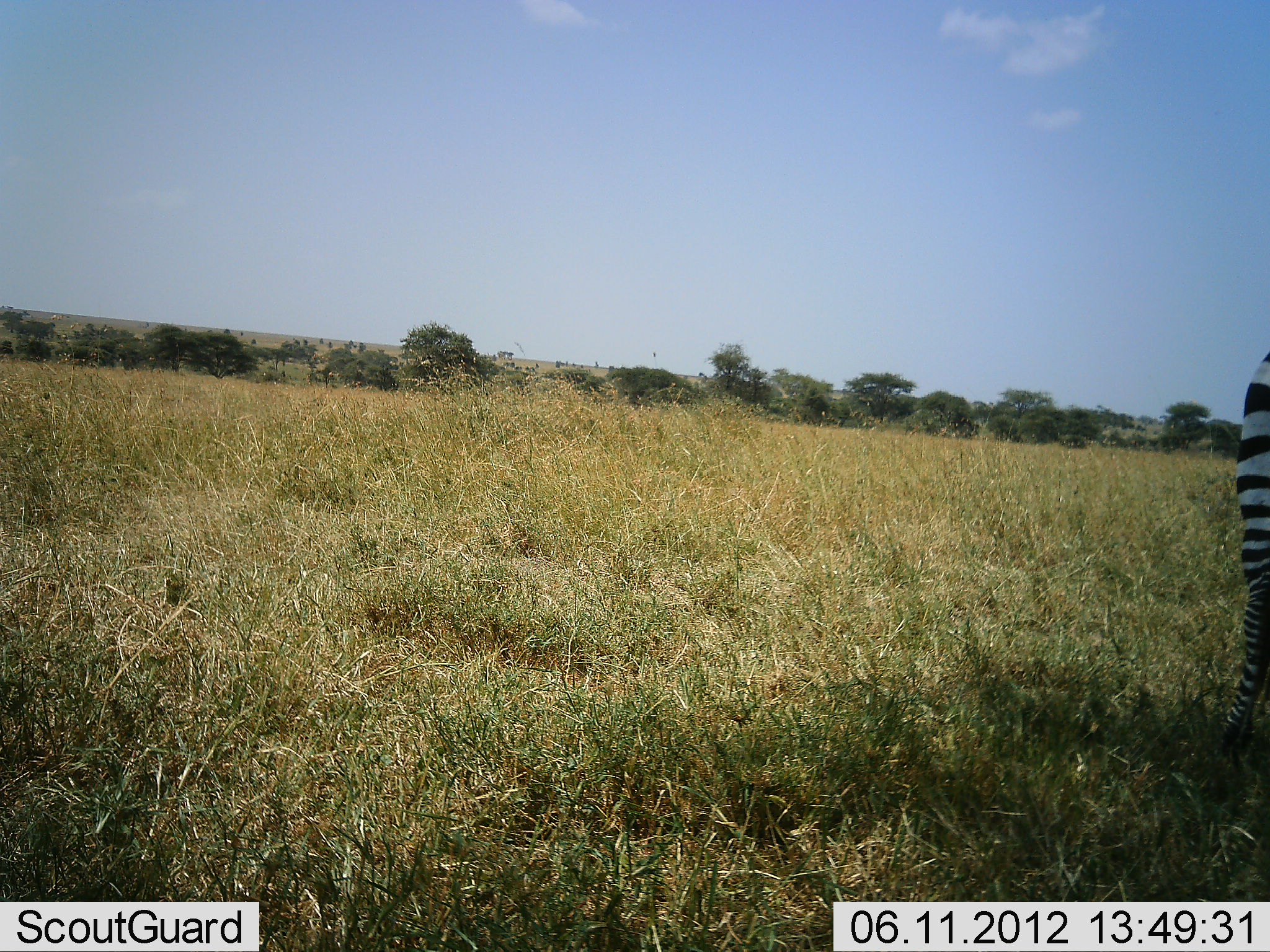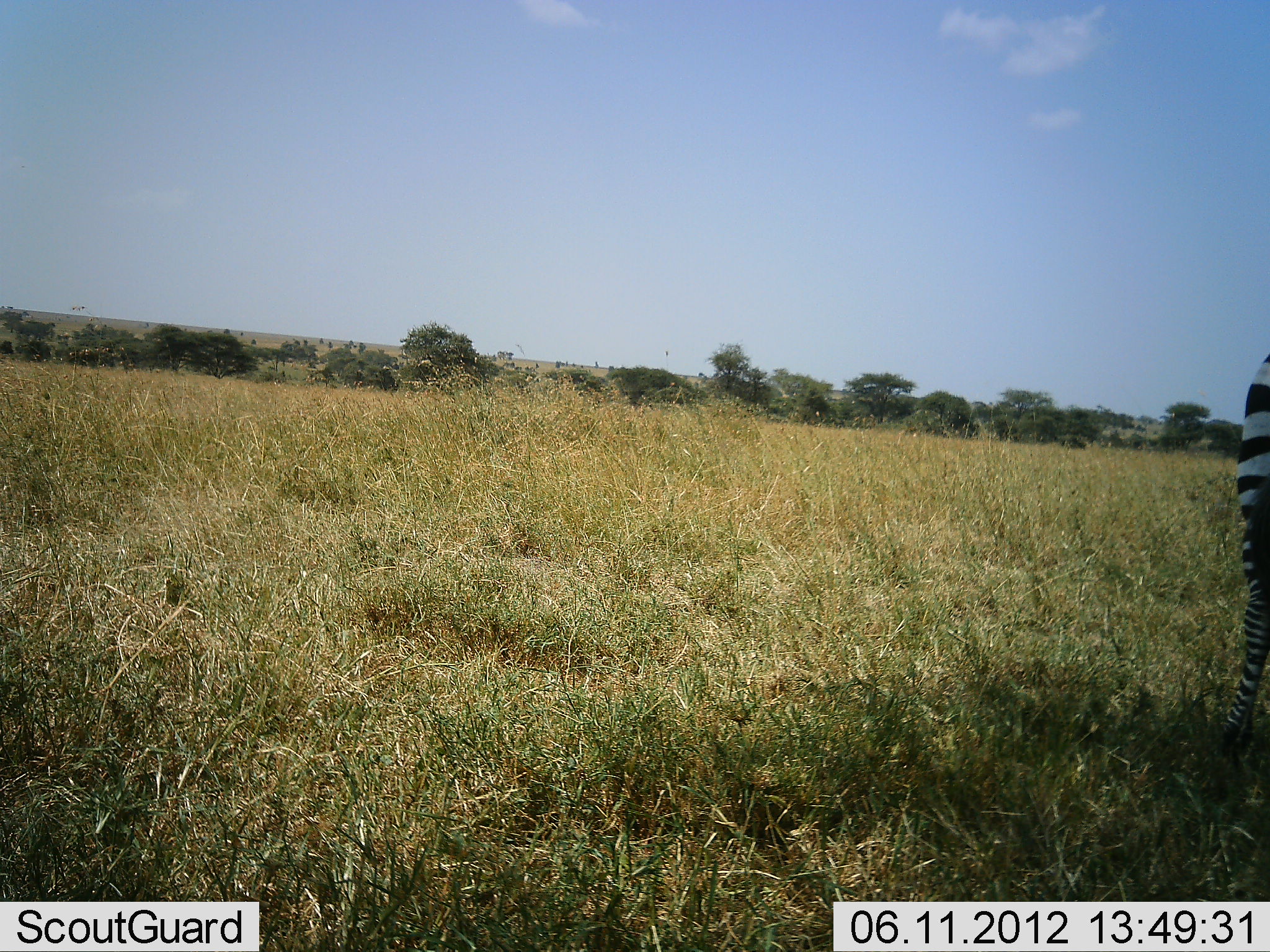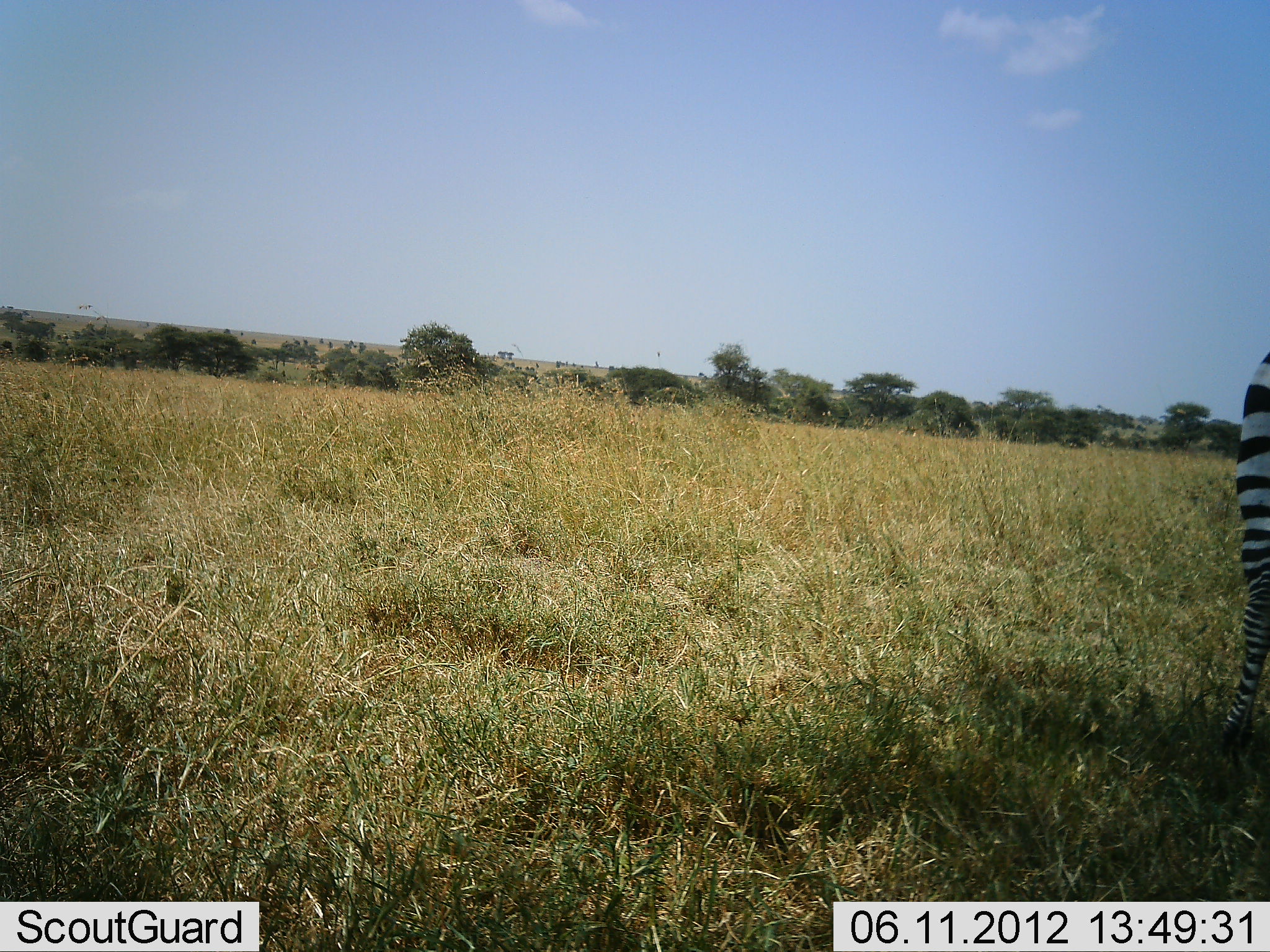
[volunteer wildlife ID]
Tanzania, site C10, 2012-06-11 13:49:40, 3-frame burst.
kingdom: Animalia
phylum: Chordata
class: Mammalia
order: Perissodactyla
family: Equidae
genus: Equus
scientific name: Equus quagga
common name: plains zebra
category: zebra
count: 1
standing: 90%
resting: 0%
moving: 10%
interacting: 0%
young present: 0%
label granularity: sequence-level